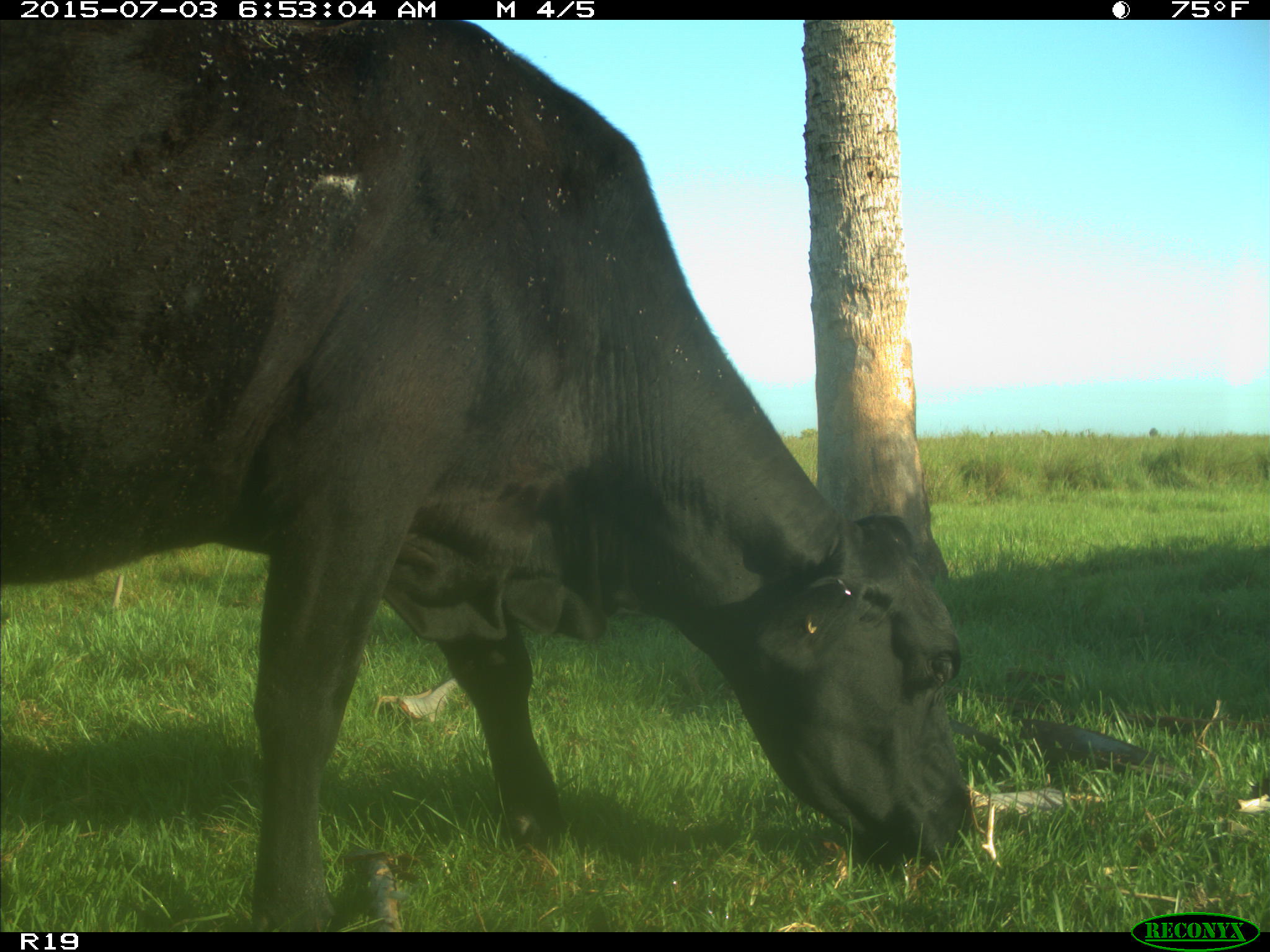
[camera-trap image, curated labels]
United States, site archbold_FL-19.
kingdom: Animalia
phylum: Chordata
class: Mammalia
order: Artiodactyla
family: Bovidae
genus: Bos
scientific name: Bos taurus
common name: domestic cow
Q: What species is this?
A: Bos taurus (domestic cow).